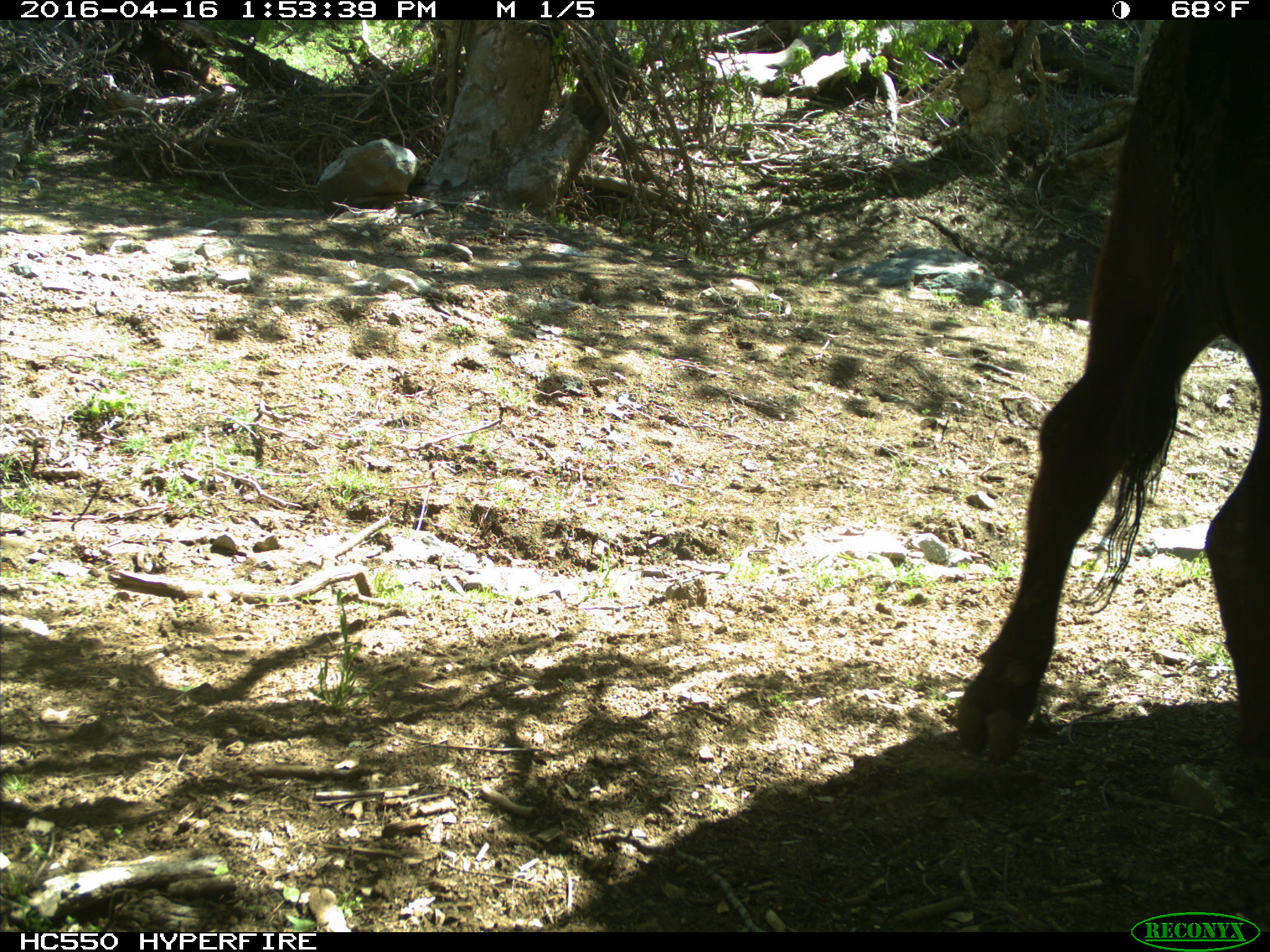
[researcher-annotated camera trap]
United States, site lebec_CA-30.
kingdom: Animalia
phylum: Chordata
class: Mammalia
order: Artiodactyla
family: Bovidae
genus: Bos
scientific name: Bos taurus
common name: domestic cow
Bos taurus (domestic cow).